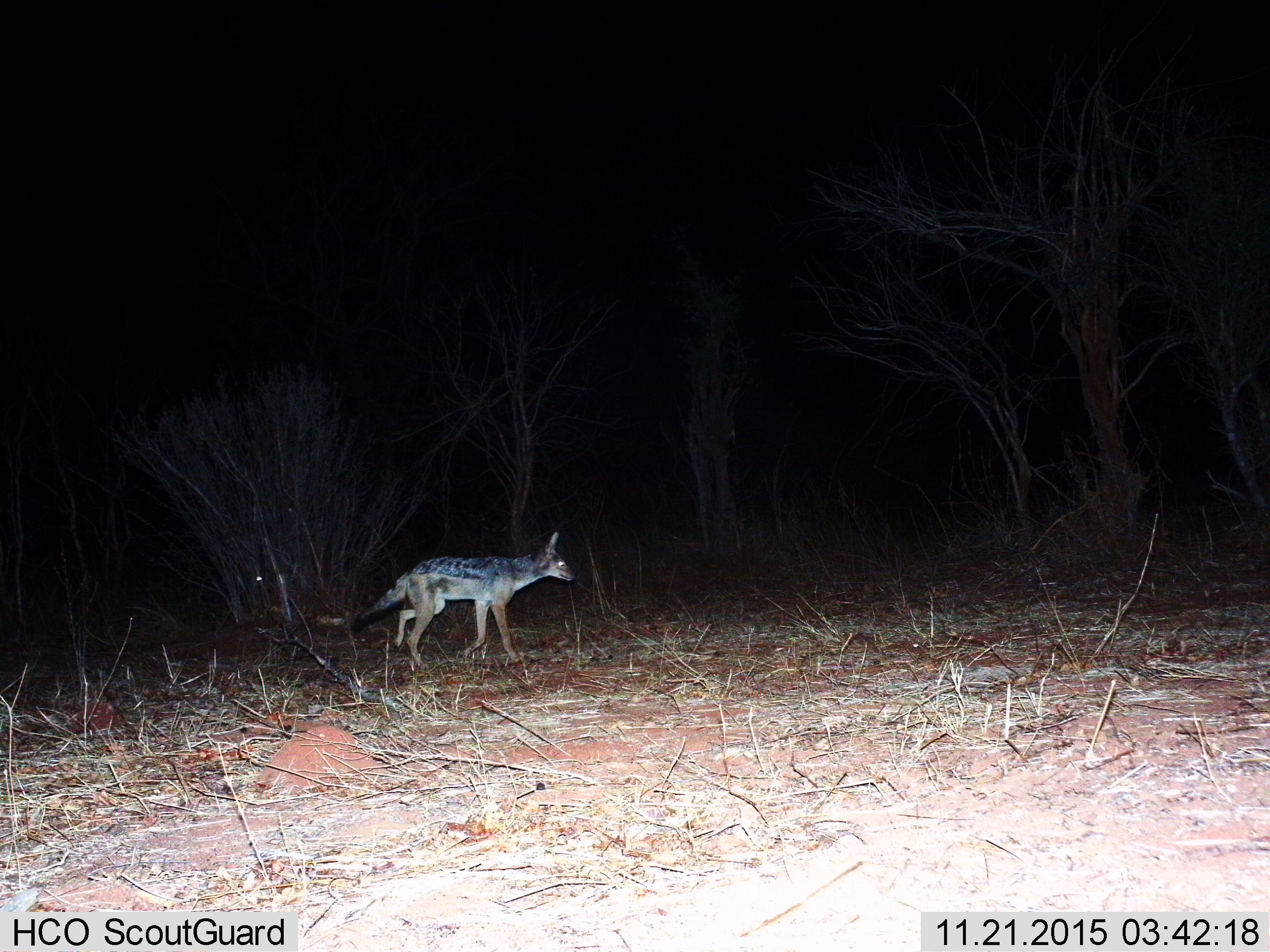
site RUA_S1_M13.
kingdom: Animalia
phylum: Chordata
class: Mammalia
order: Carnivora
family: Canidae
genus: Lupulella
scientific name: Lupulella mesomelas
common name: black-backed jackal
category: jackalblackbacked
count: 1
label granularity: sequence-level